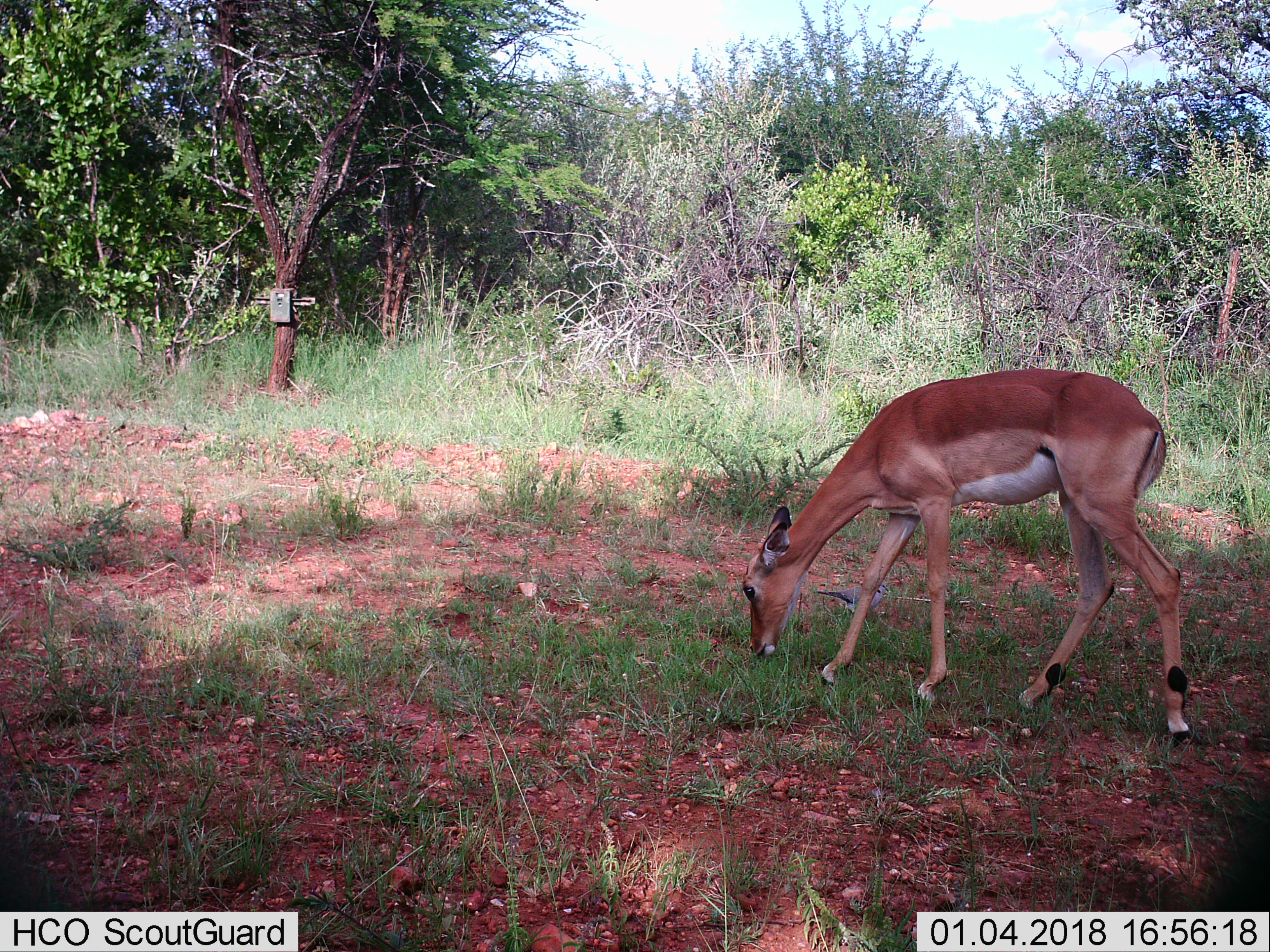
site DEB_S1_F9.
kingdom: Animalia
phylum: Chordata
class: Mammalia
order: Artiodactyla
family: Bovidae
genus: Aepyceros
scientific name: Aepyceros melampus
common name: impala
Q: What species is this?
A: Impala (Aepyceros melampus).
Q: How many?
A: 1.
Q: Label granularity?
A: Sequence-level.